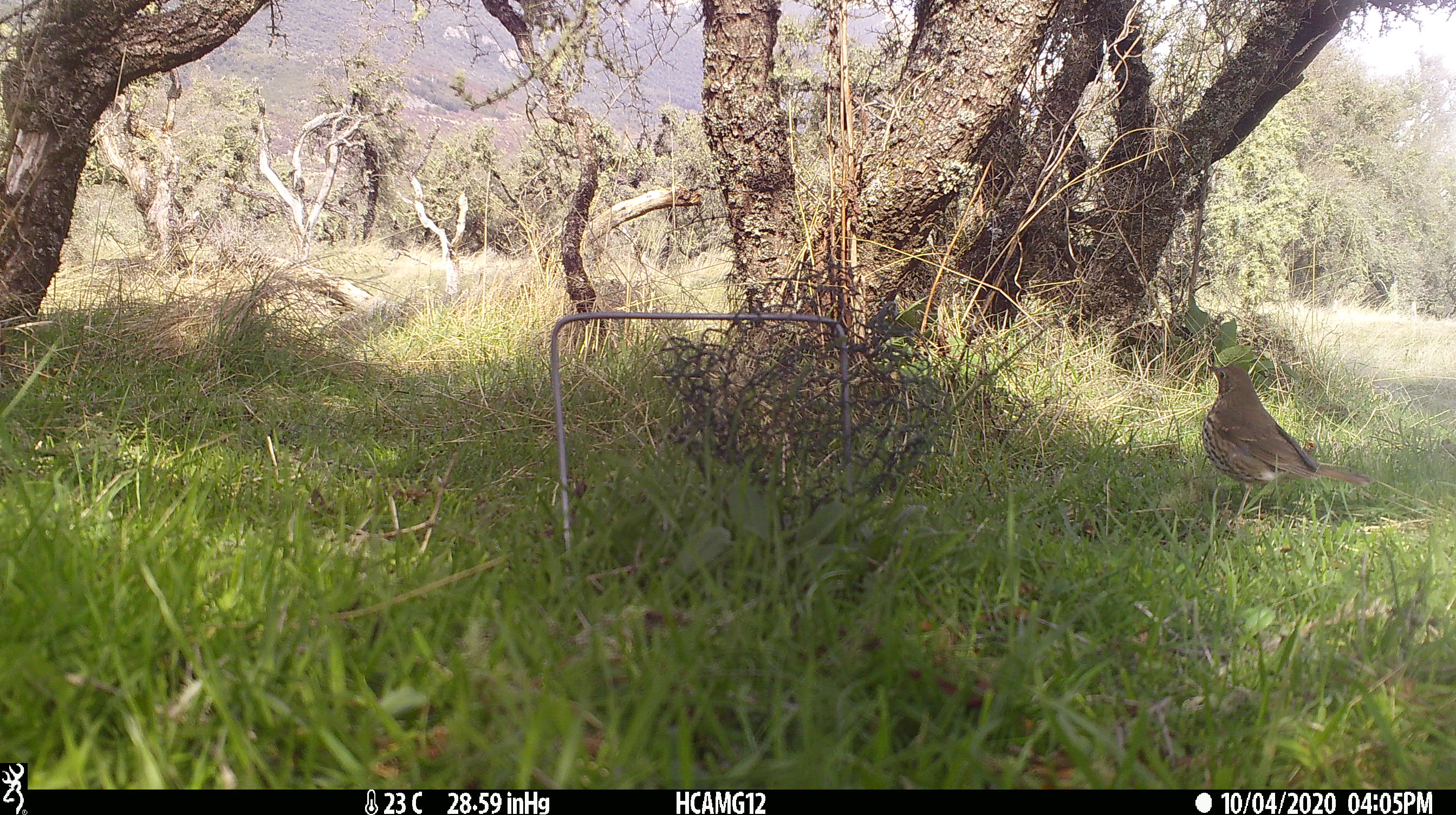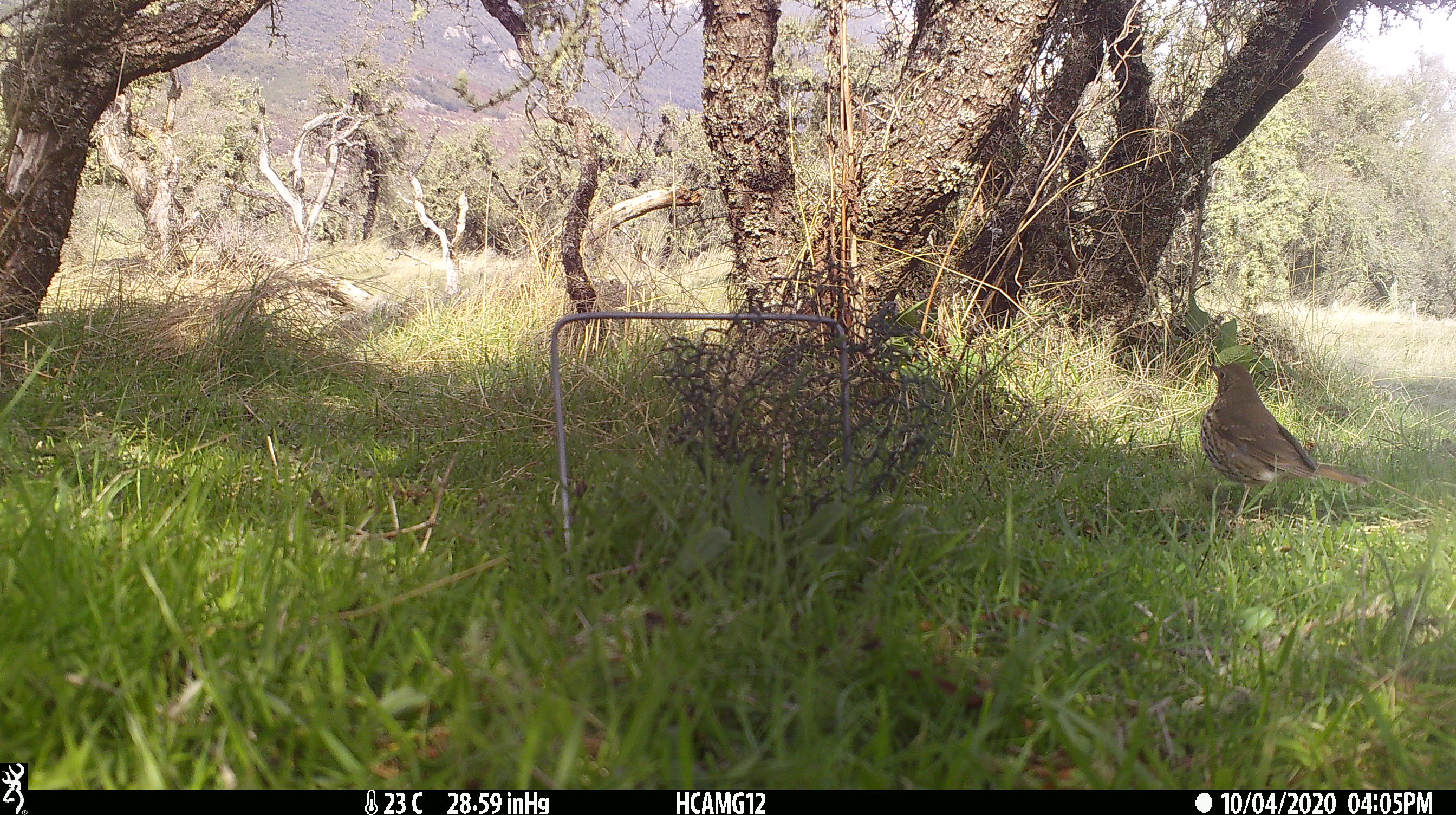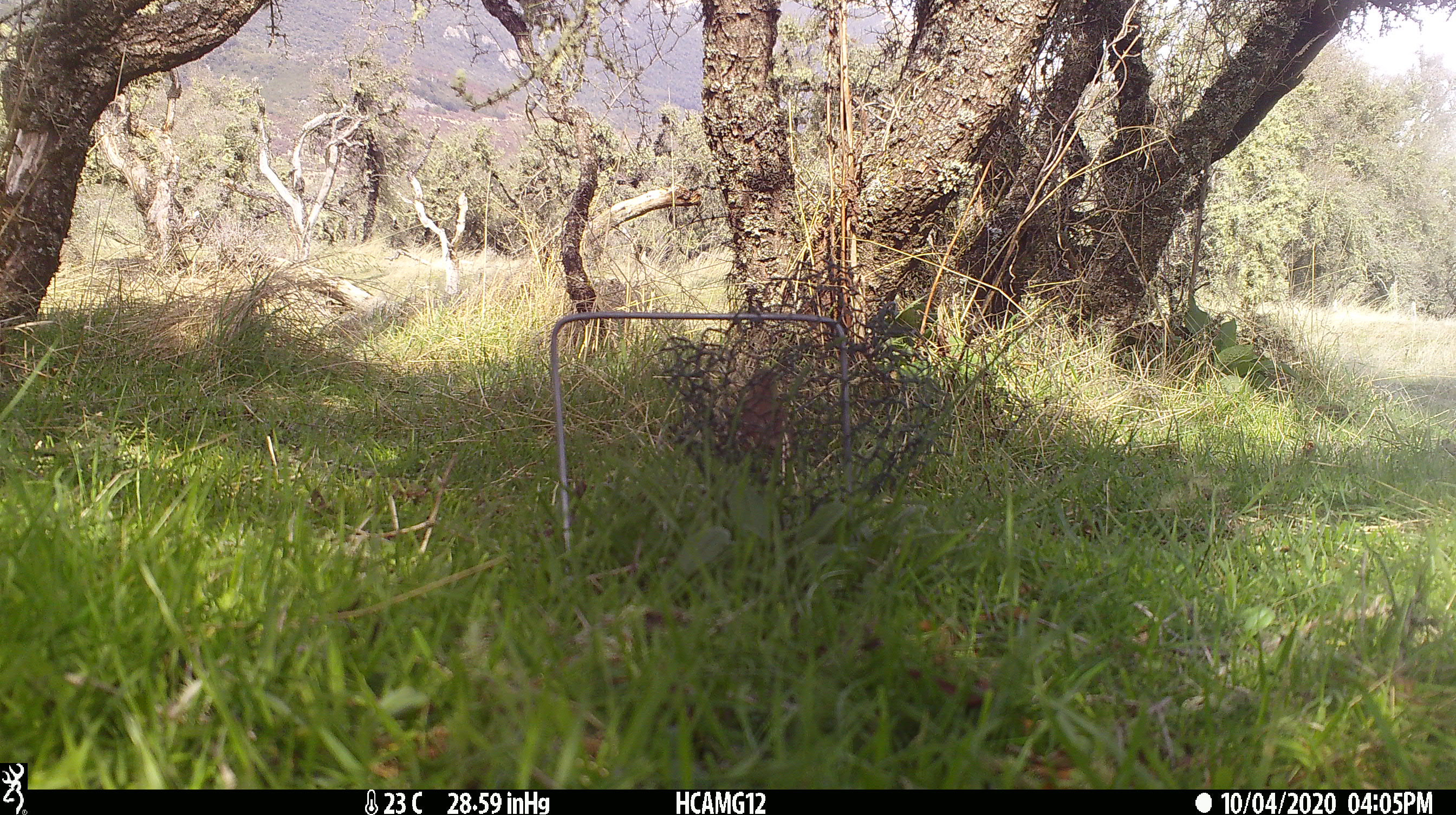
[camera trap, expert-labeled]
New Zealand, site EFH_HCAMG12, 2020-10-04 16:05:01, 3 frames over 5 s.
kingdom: Animalia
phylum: Chordata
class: Aves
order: Passeriformes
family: Turdidae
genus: Turdus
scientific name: Turdus philomelos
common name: song thrush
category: thrush